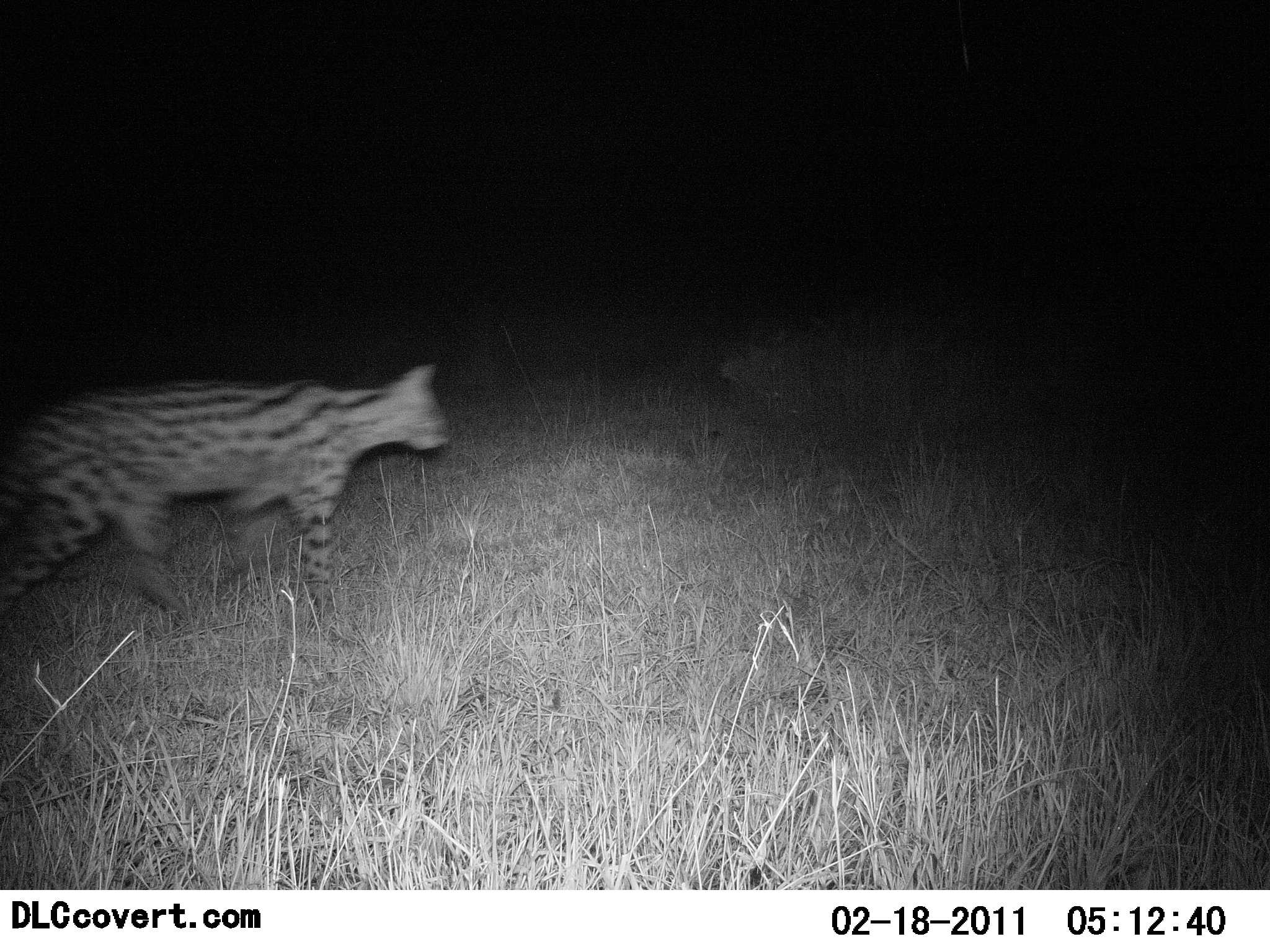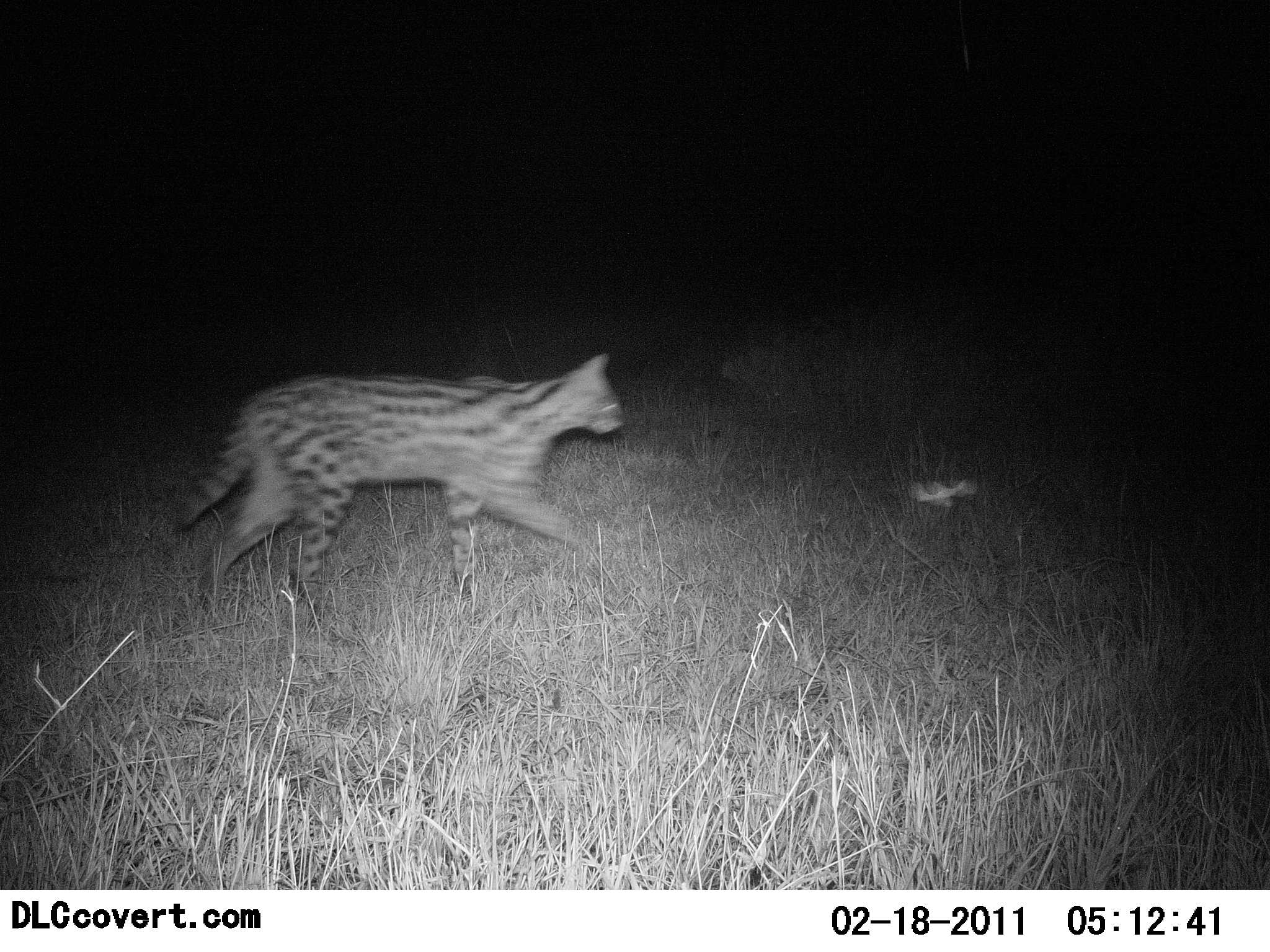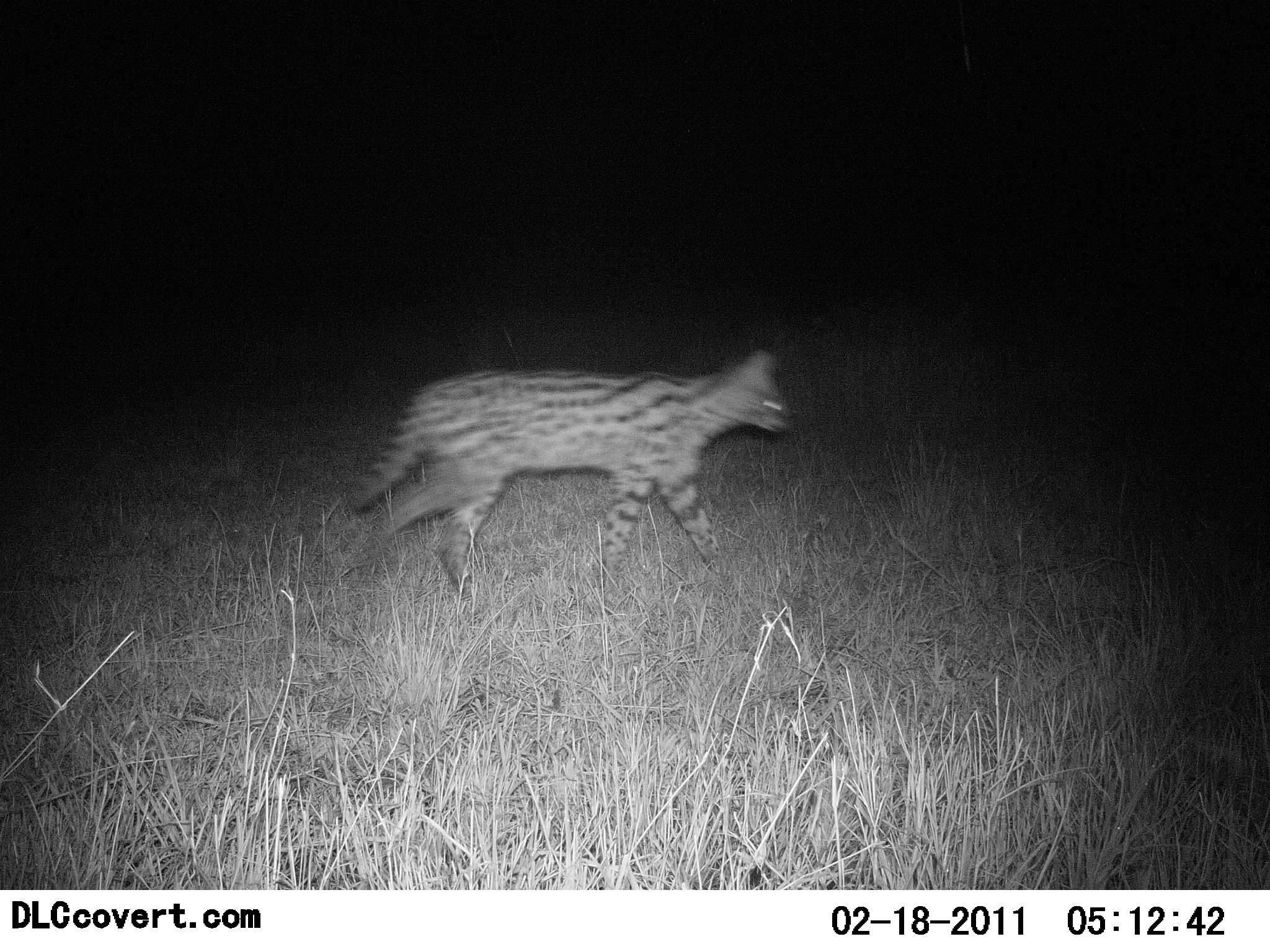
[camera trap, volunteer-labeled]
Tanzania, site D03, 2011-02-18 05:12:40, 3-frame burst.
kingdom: Animalia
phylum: Chordata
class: Mammalia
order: Carnivora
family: Felidae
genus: Leptailurus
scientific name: Leptailurus serval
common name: serval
Serval (Leptailurus serval), count 1. Behavior (volunteer vote fractions): standing 0%, resting 0%, moving 85%, interacting 15%. Young present (vote fraction): 0%. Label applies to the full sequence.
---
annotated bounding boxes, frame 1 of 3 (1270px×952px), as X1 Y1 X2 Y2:
animal: 0 362 456 618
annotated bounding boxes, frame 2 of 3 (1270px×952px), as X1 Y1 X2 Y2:
animal: 167 351 629 608; 903 474 980 517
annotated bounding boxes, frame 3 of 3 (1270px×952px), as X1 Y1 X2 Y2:
animal: 344 341 800 598